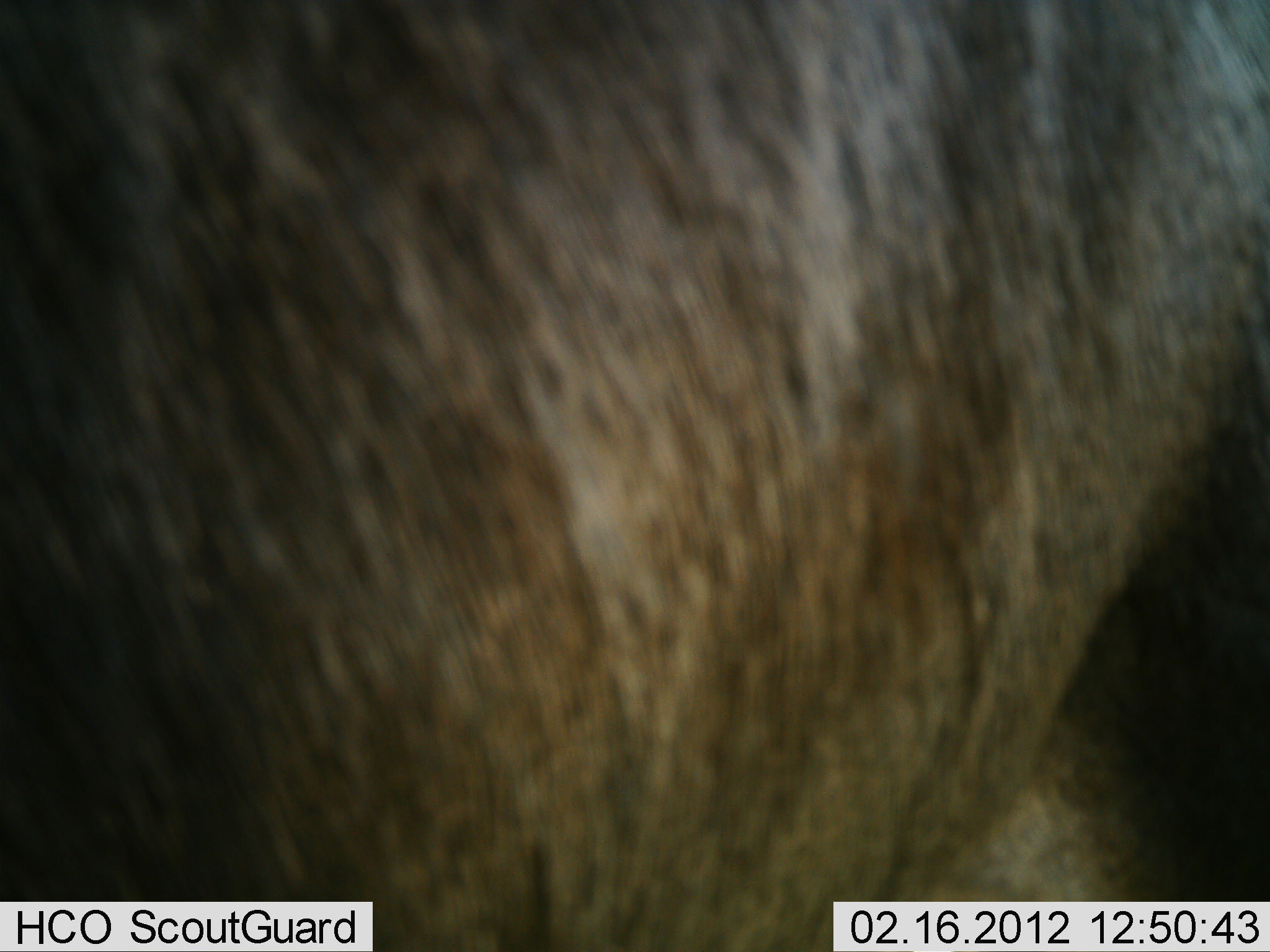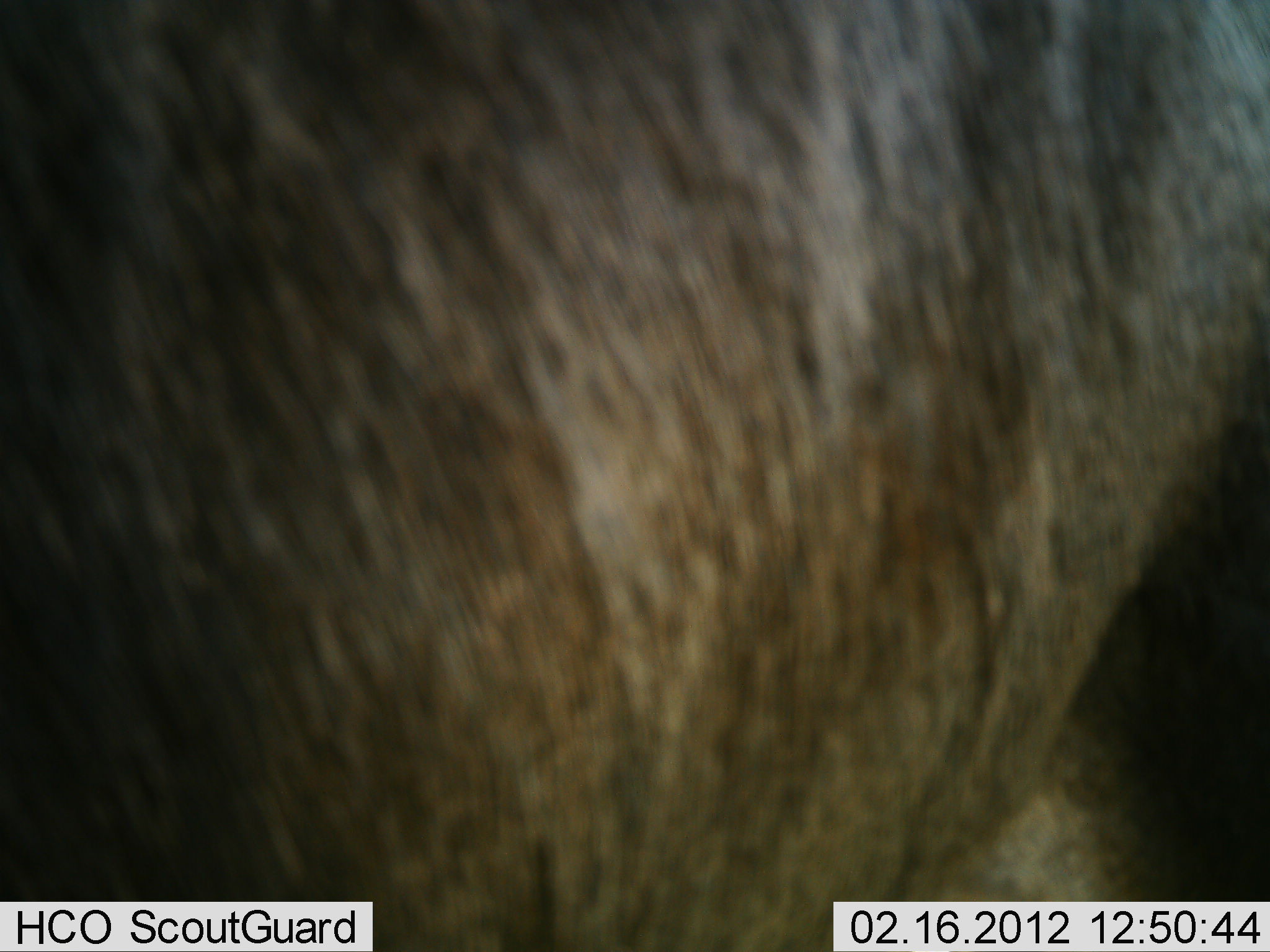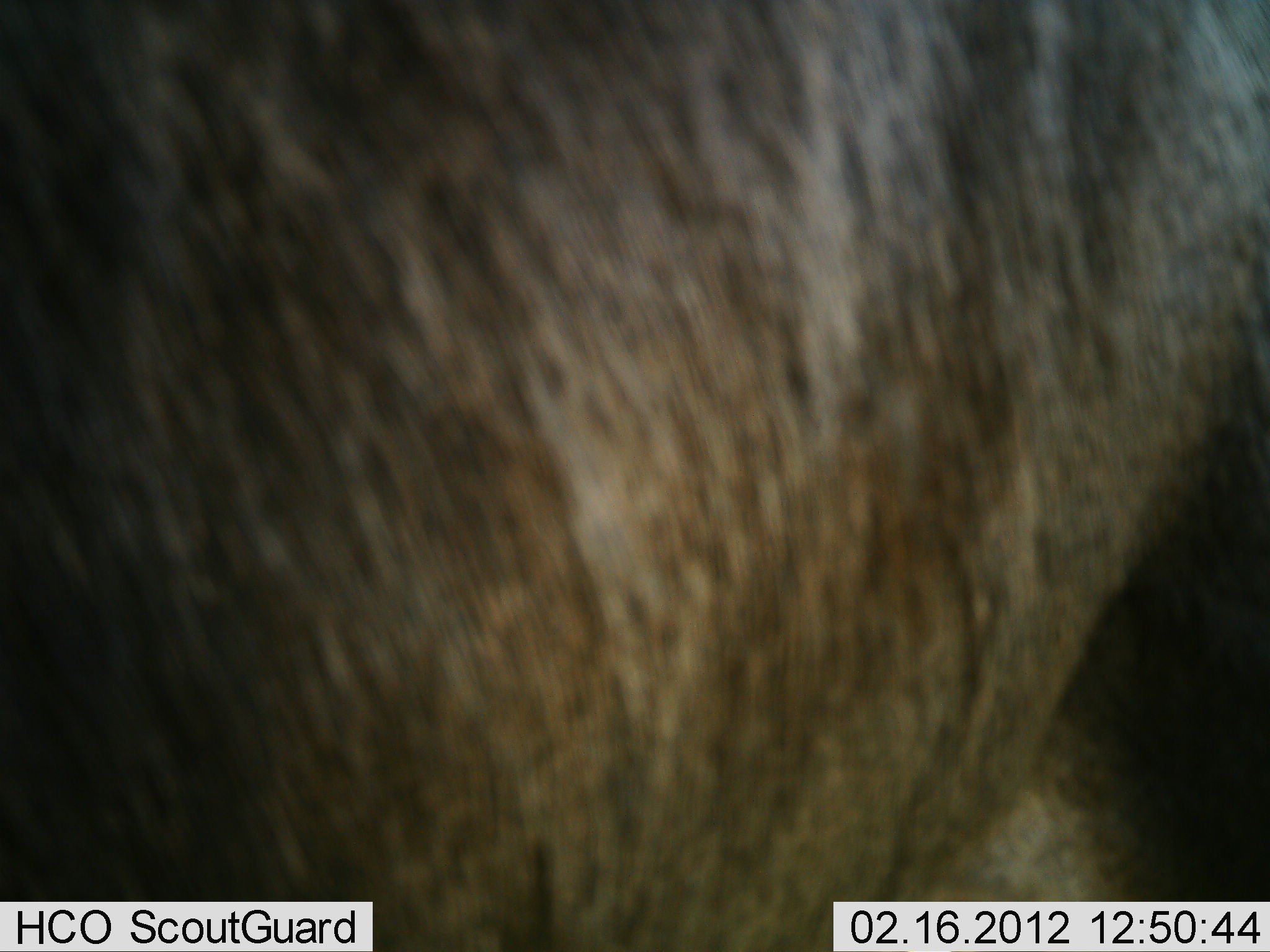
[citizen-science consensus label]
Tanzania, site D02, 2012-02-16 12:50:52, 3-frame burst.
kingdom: Animalia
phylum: Chordata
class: Mammalia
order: Artiodactyla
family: Bovidae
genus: Connochaetes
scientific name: Connochaetes taurinus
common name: blue wildebeest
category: wildebeest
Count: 1.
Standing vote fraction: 100%.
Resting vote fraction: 0%.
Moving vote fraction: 0%.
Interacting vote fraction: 0%.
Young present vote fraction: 0%.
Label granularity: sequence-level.